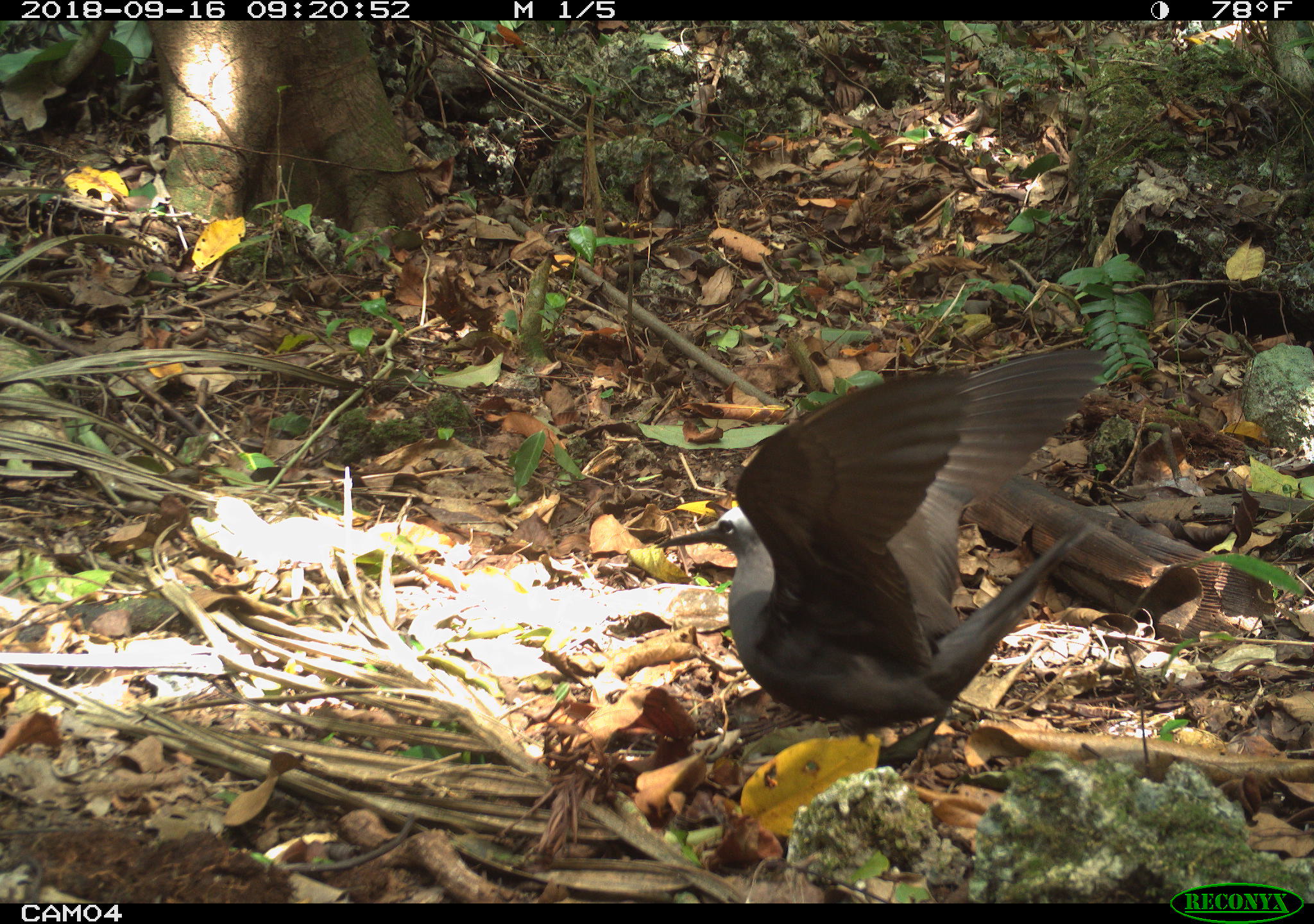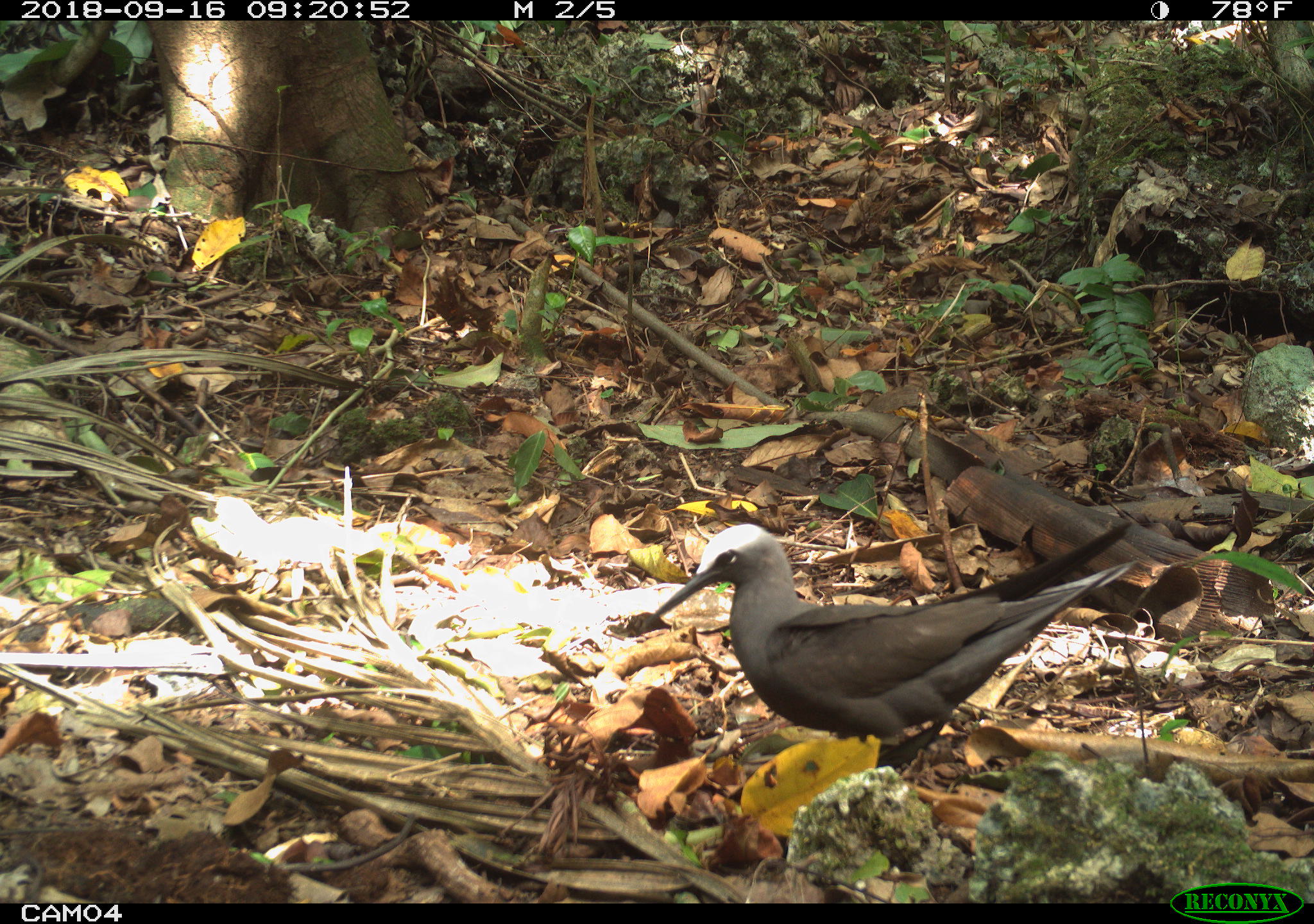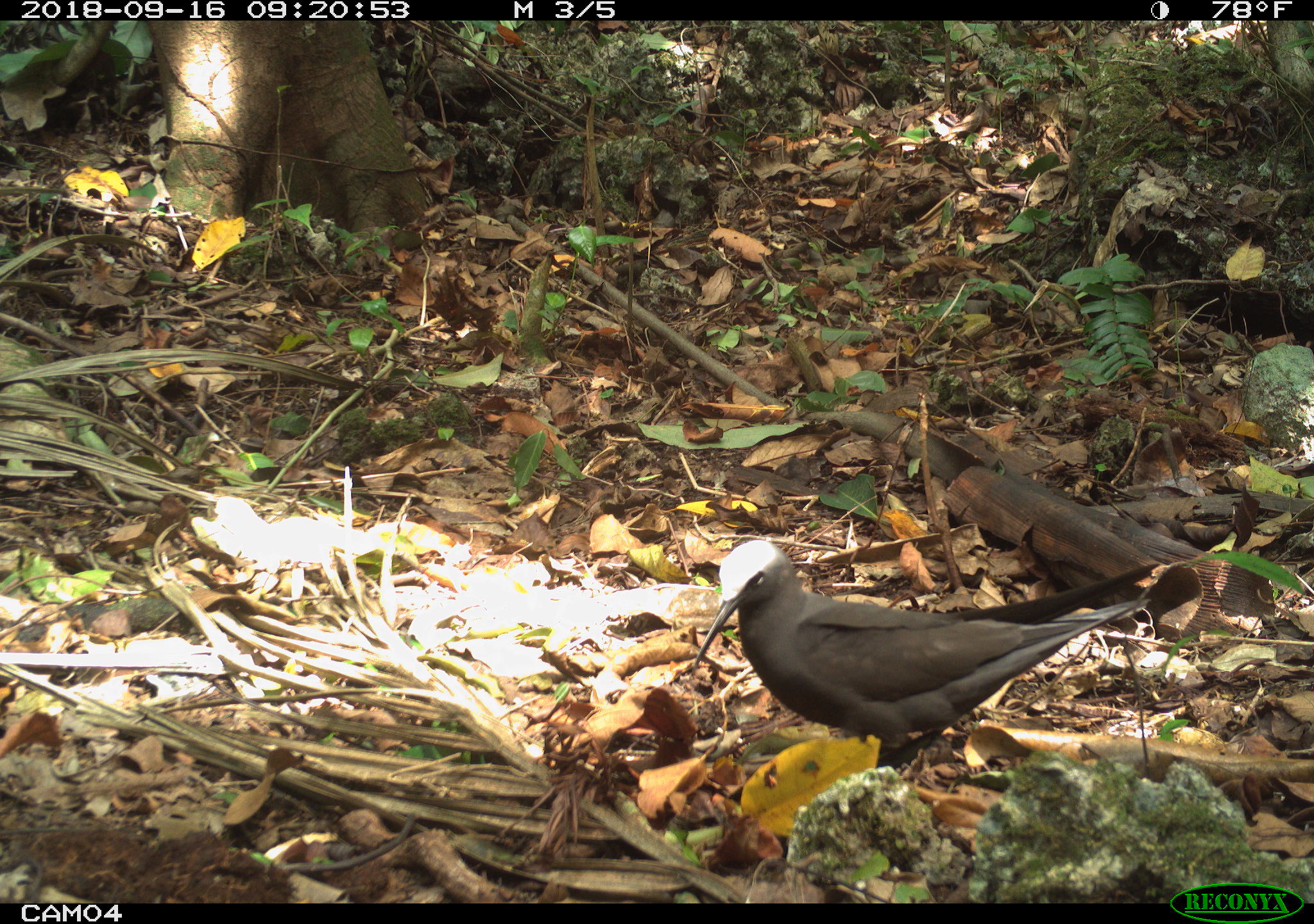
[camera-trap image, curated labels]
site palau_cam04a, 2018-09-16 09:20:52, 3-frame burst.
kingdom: Animalia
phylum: Chordata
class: Aves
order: Charadriiformes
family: Laridae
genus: Anous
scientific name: Anous stolidus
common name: brown noddy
Brown noddy (Anous stolidus).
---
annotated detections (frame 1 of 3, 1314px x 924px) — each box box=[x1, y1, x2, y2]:
brown noddy: box=[658, 339, 1147, 782]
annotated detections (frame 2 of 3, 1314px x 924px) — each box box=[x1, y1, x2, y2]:
brown noddy: box=[641, 502, 1197, 819]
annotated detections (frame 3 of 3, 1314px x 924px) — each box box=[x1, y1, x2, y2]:
brown noddy: box=[683, 533, 1177, 780]